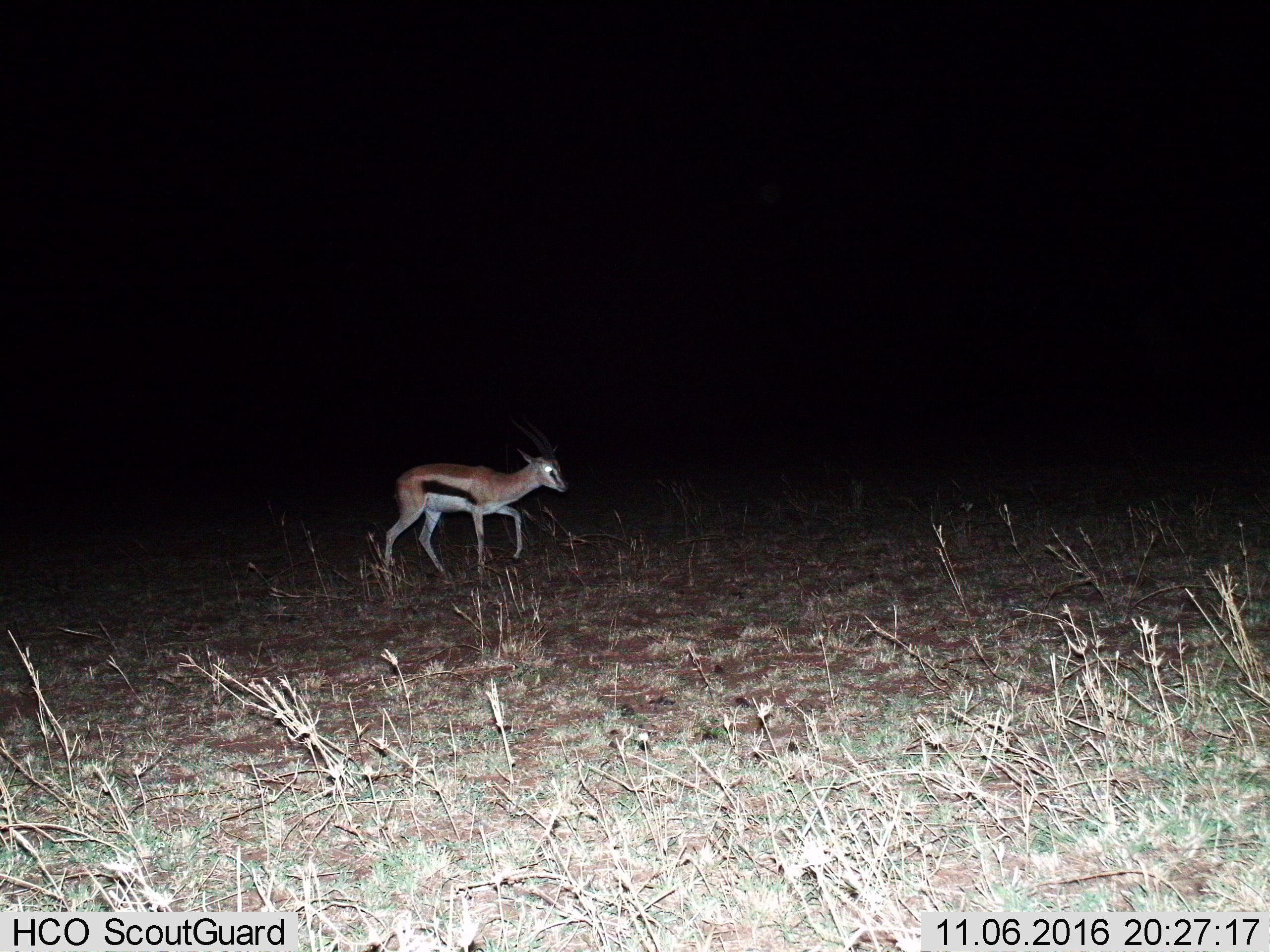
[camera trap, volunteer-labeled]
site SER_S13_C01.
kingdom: Animalia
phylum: Chordata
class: Mammalia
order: Artiodactyla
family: Bovidae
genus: Eudorcas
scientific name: Eudorcas thomsonii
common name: thomson's gazelle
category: gazellethomsons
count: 1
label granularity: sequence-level